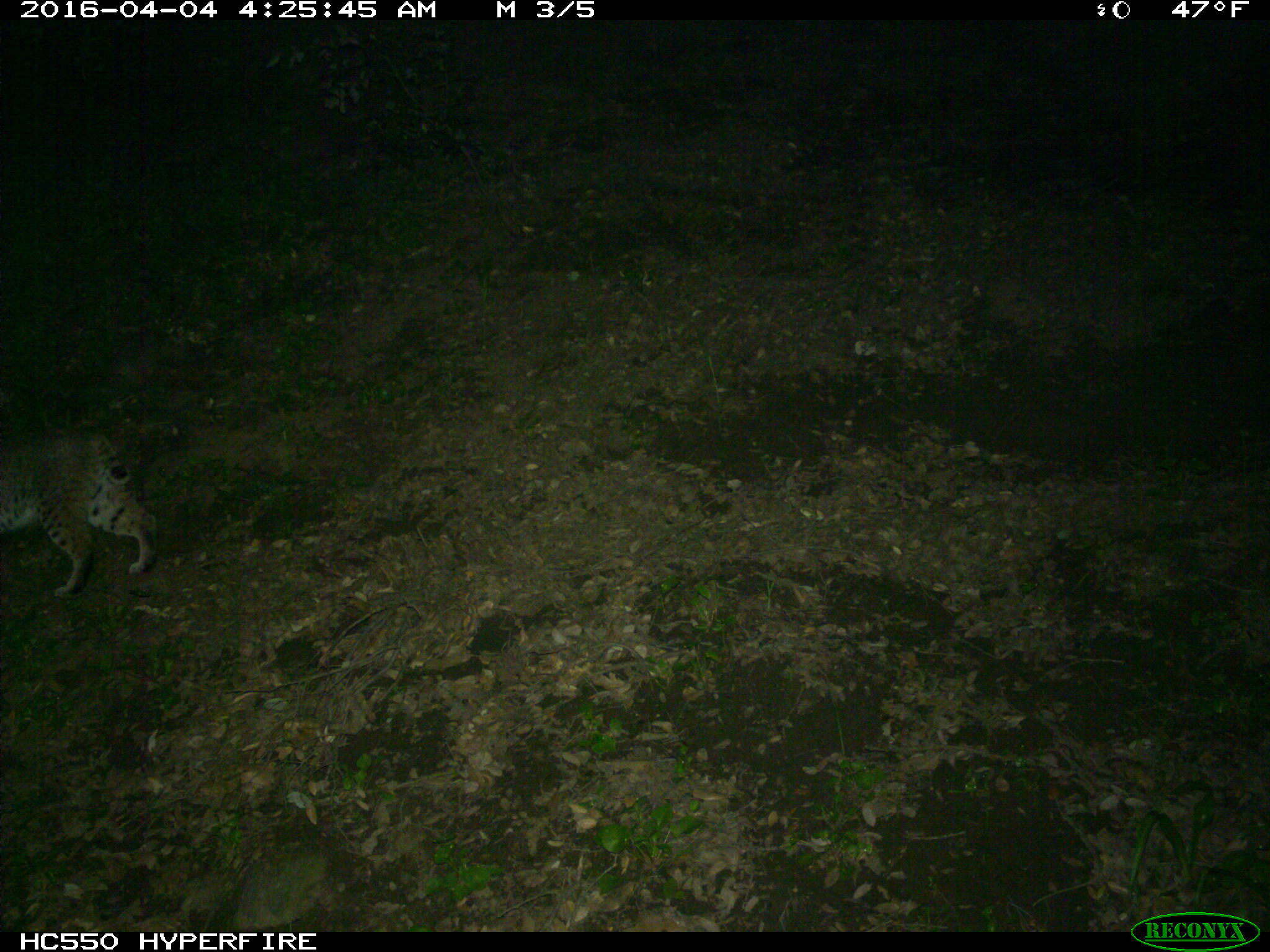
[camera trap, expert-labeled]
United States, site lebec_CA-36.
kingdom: Animalia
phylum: Chordata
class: Mammalia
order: Carnivora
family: Felidae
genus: Lynx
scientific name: Lynx rufus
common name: bobcat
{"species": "Lynx rufus (bobcat)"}